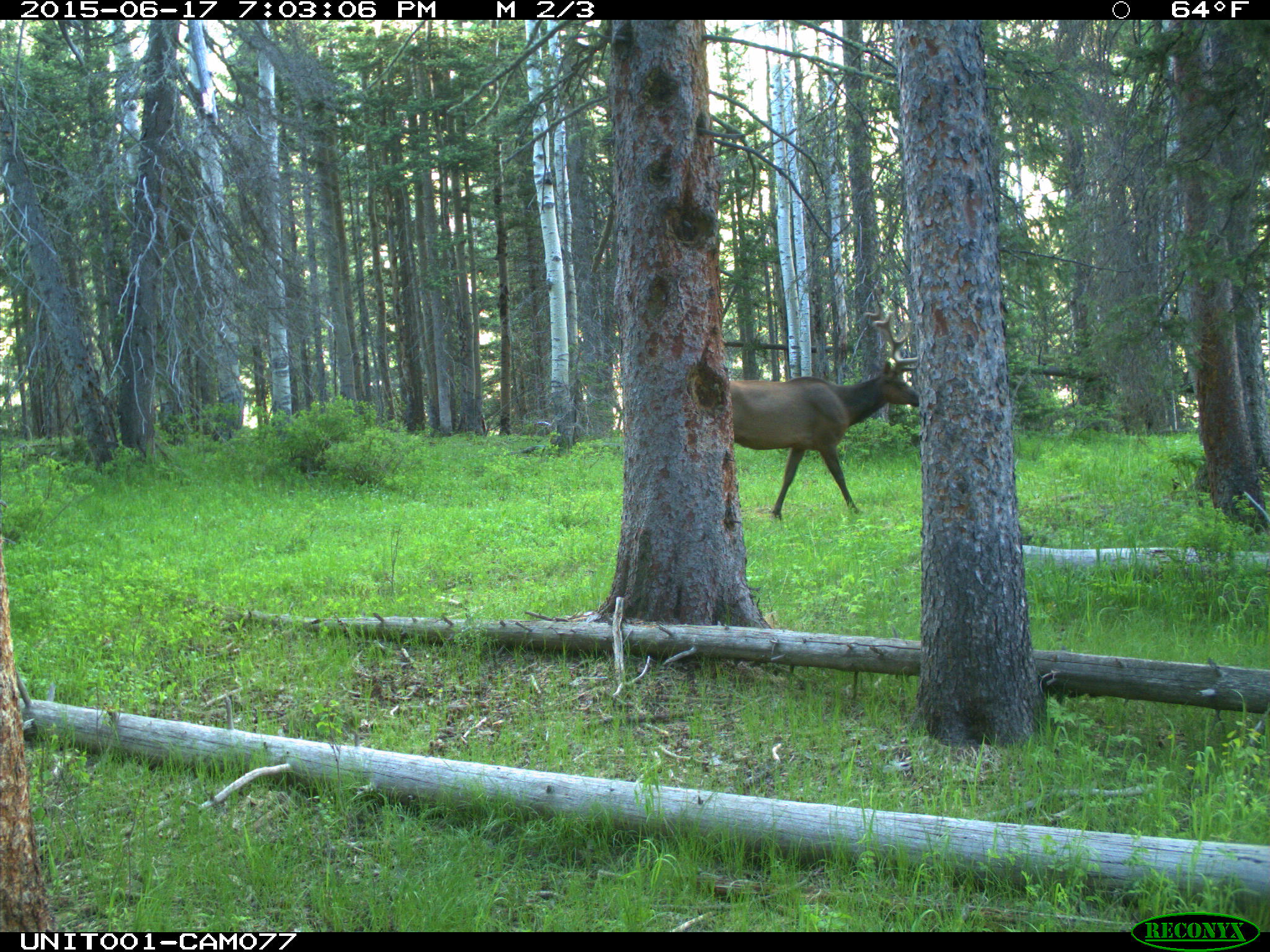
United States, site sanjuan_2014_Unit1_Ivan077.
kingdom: Animalia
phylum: Chordata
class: Mammalia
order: Artiodactyla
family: Cervidae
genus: Cervus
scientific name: Cervus elaphus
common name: red deer